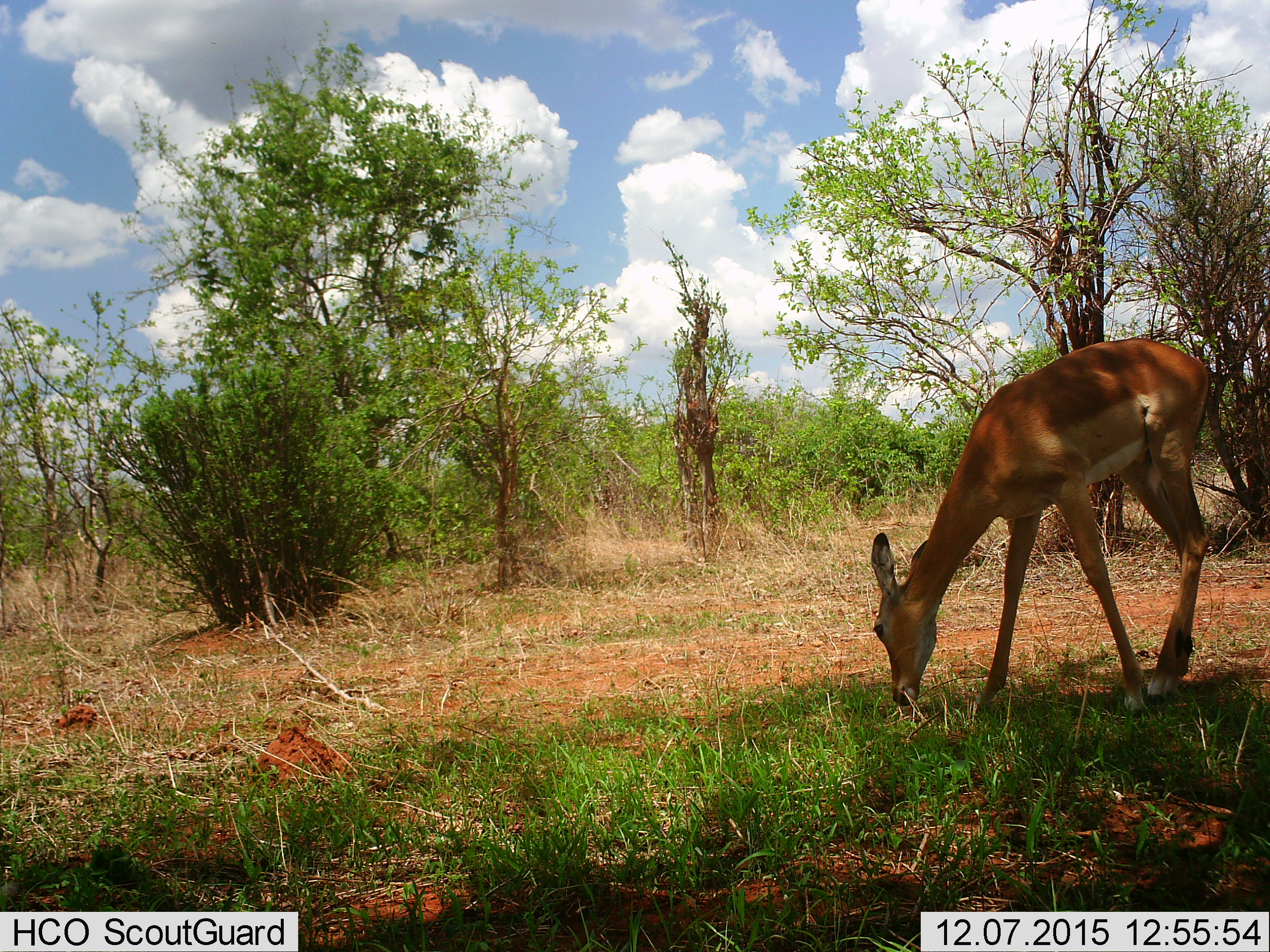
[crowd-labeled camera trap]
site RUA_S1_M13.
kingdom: Animalia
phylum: Chordata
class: Mammalia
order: Artiodactyla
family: Bovidae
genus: Aepyceros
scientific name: Aepyceros melampus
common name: impala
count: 1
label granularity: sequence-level